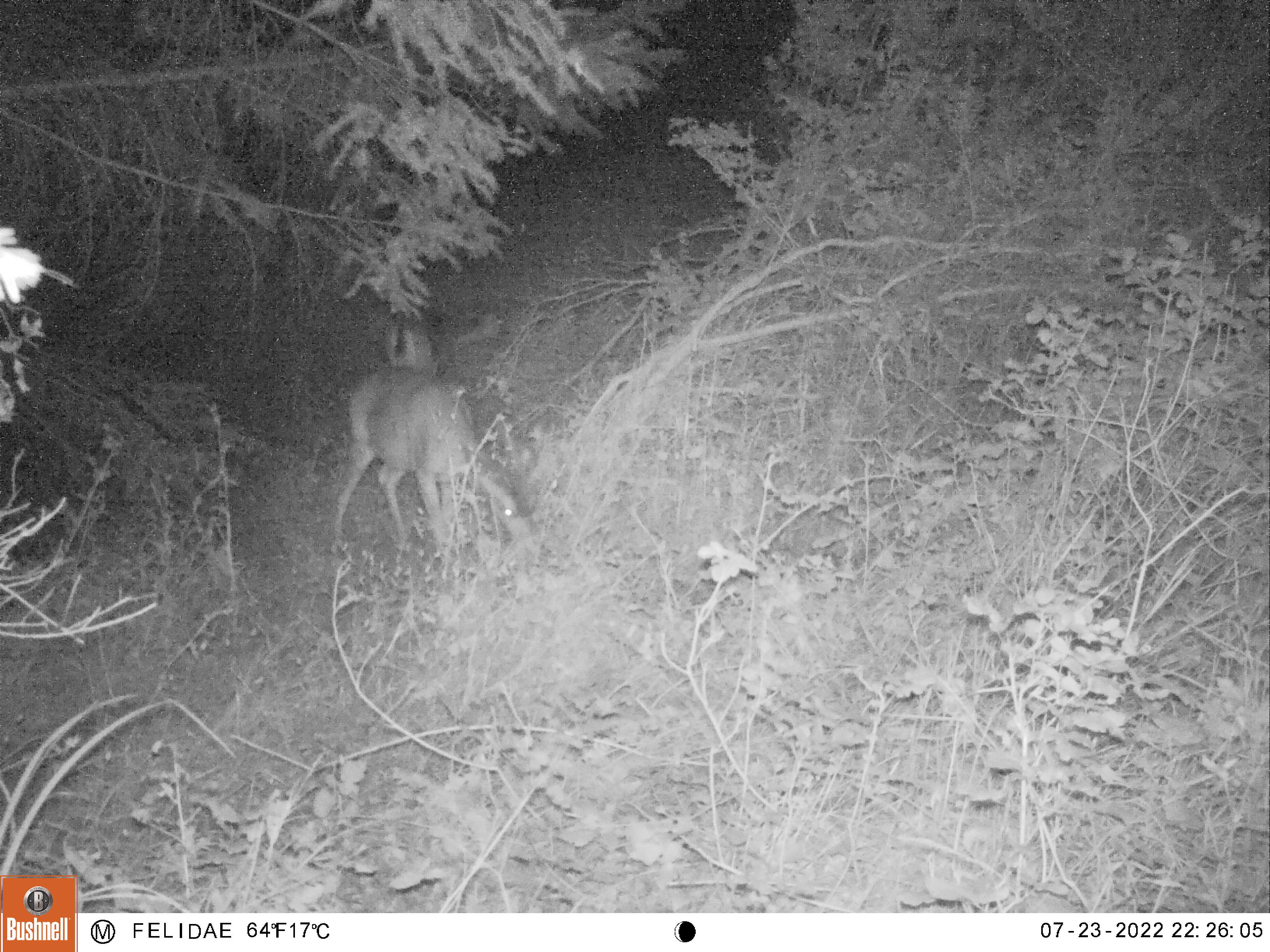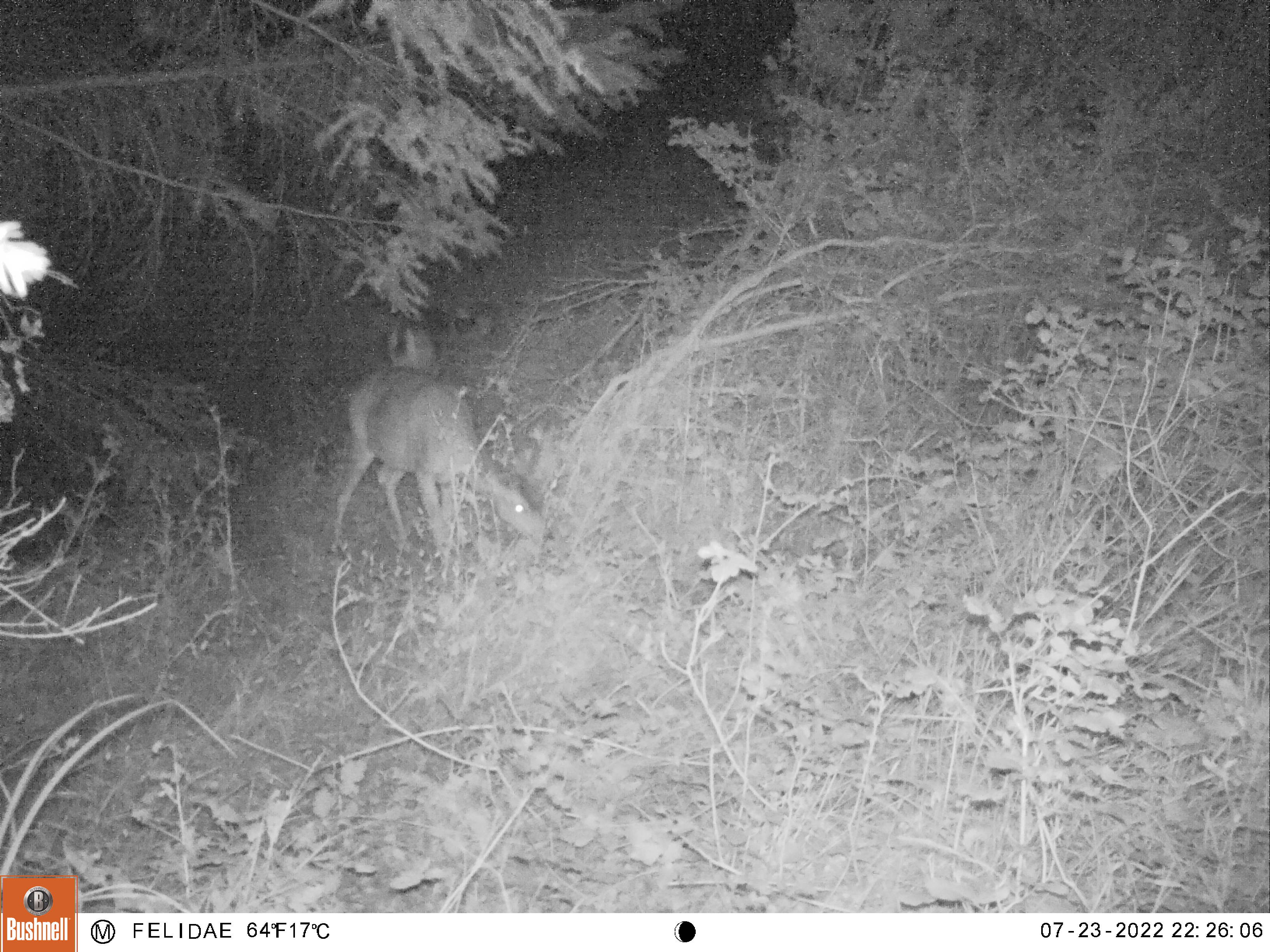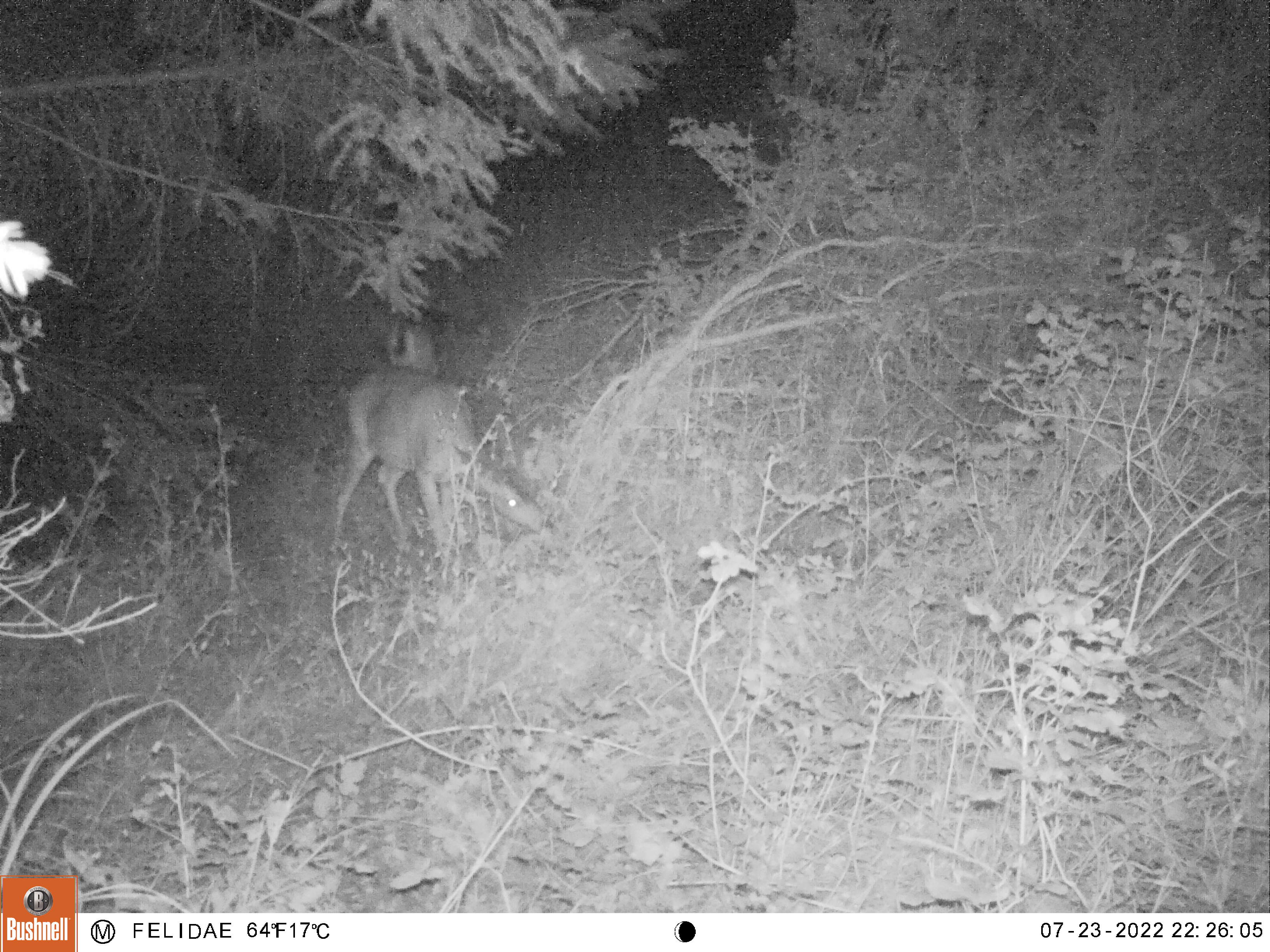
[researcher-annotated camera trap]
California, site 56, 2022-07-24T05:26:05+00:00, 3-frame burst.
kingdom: Animalia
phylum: Chordata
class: Mammalia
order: Artiodactyla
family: Cervidae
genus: Odocoileus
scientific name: Odocoileus hemionus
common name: mule deer